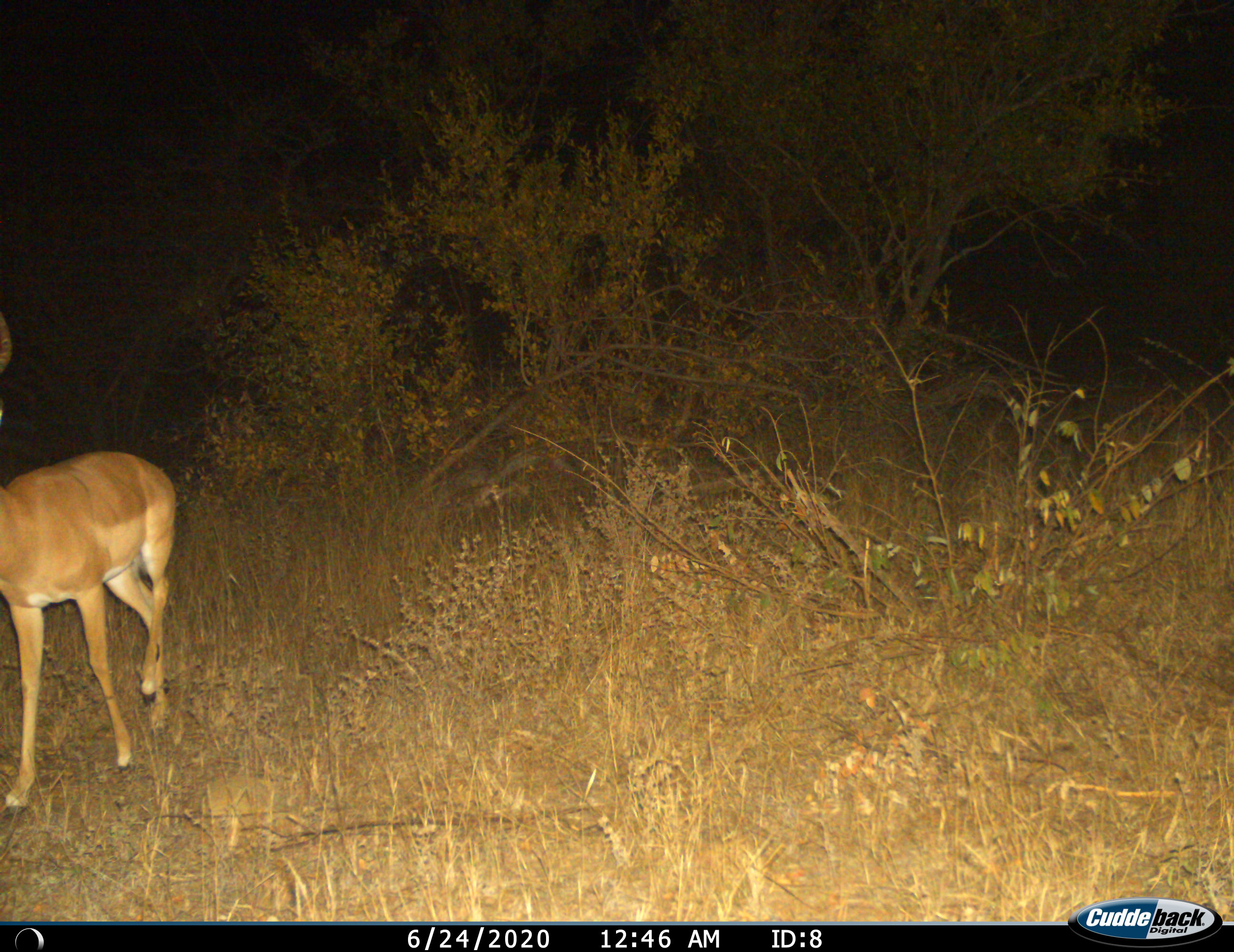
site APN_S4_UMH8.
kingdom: Animalia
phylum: Chordata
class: Mammalia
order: Artiodactyla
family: Bovidae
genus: Aepyceros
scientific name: Aepyceros melampus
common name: impala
Impala (Aepyceros melampus), count 1. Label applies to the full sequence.